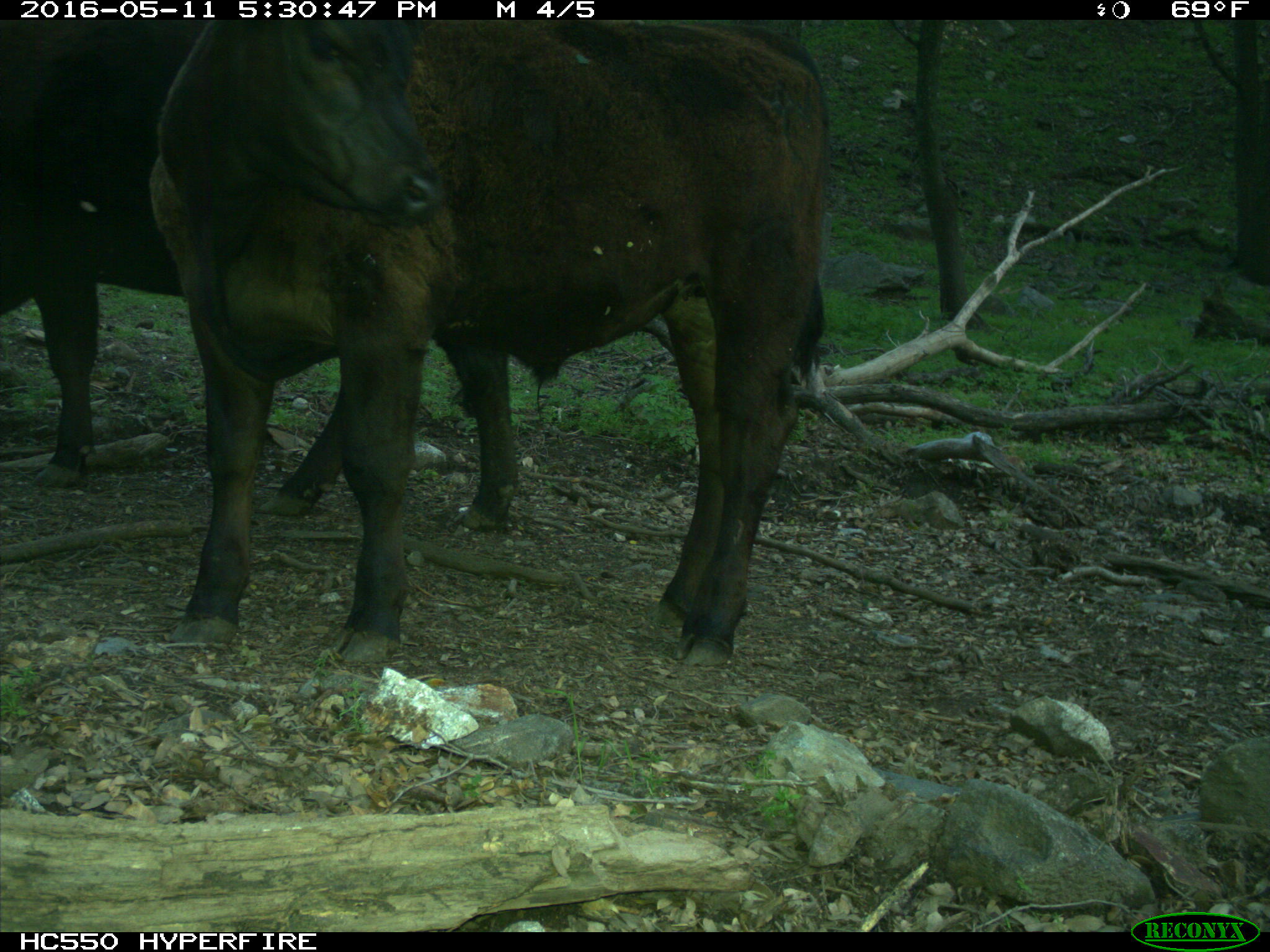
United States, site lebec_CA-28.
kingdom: Animalia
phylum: Chordata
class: Mammalia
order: Artiodactyla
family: Bovidae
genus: Bos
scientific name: Bos taurus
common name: domestic cow